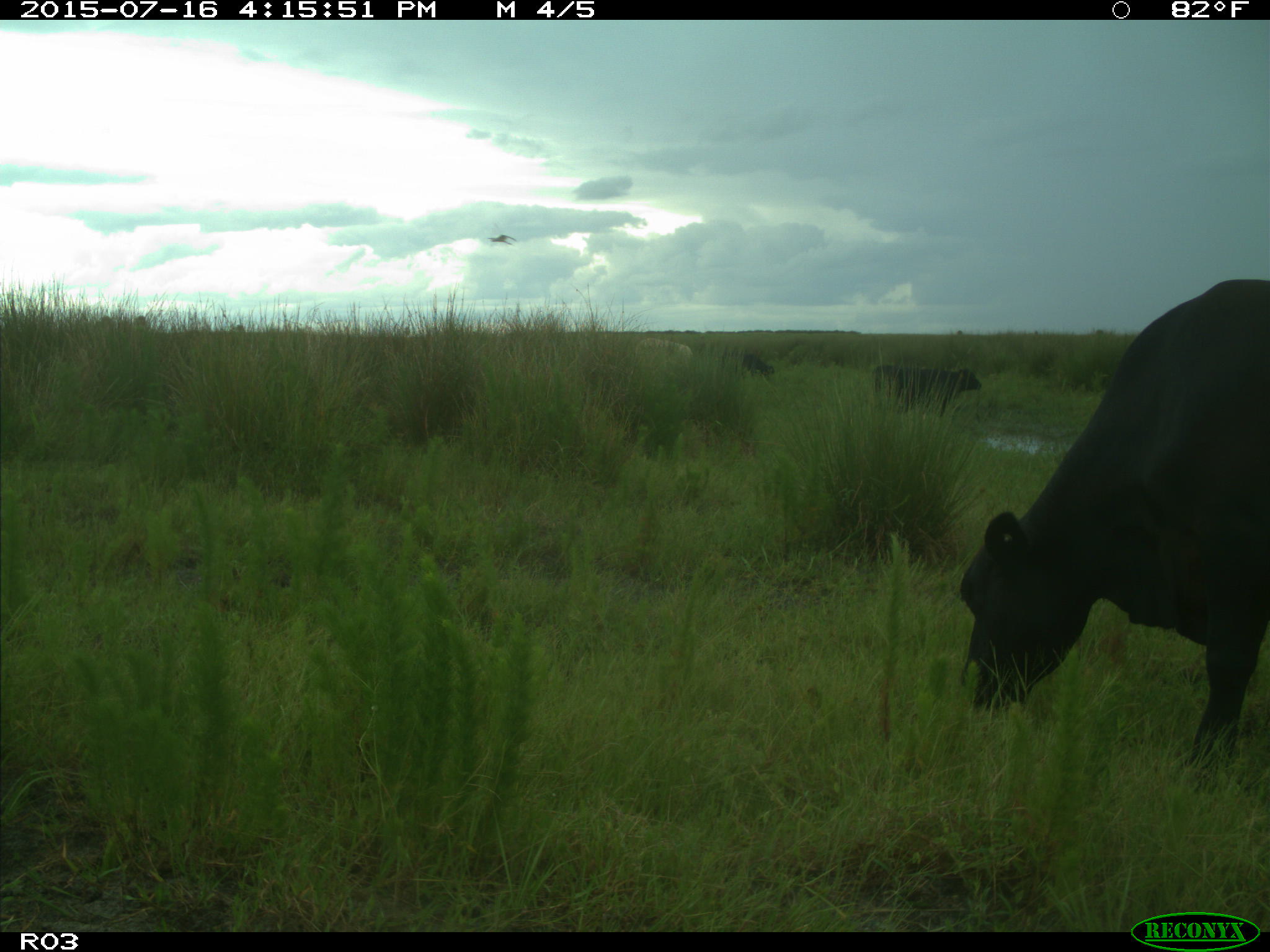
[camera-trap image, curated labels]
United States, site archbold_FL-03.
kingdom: Animalia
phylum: Chordata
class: Mammalia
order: Artiodactyla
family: Bovidae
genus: Bos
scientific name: Bos taurus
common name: domestic cow